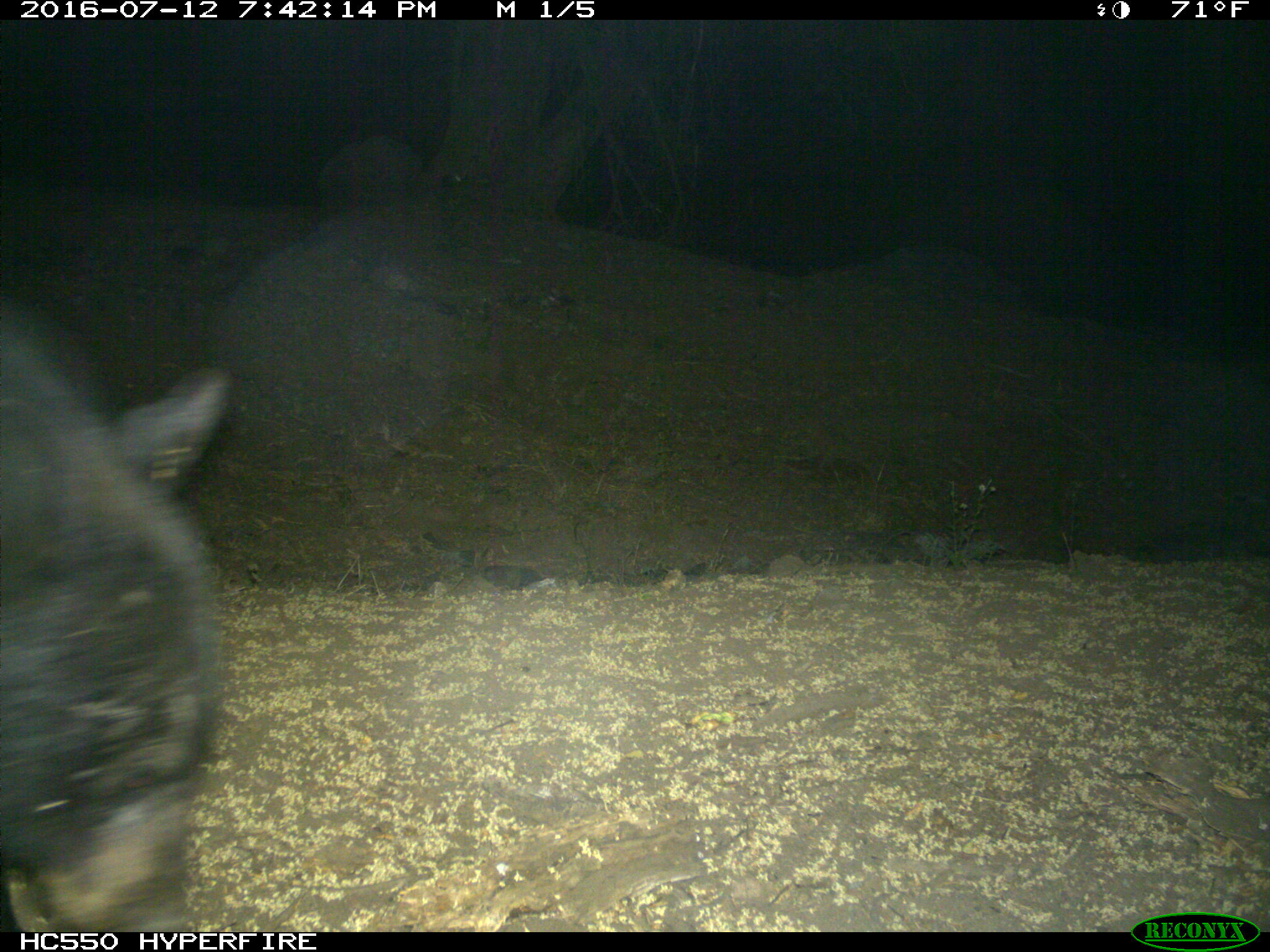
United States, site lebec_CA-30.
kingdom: Animalia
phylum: Chordata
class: Mammalia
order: Carnivora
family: Ursidae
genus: Ursus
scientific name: Ursus americanus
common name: american black bear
Ursus americanus (american black bear).